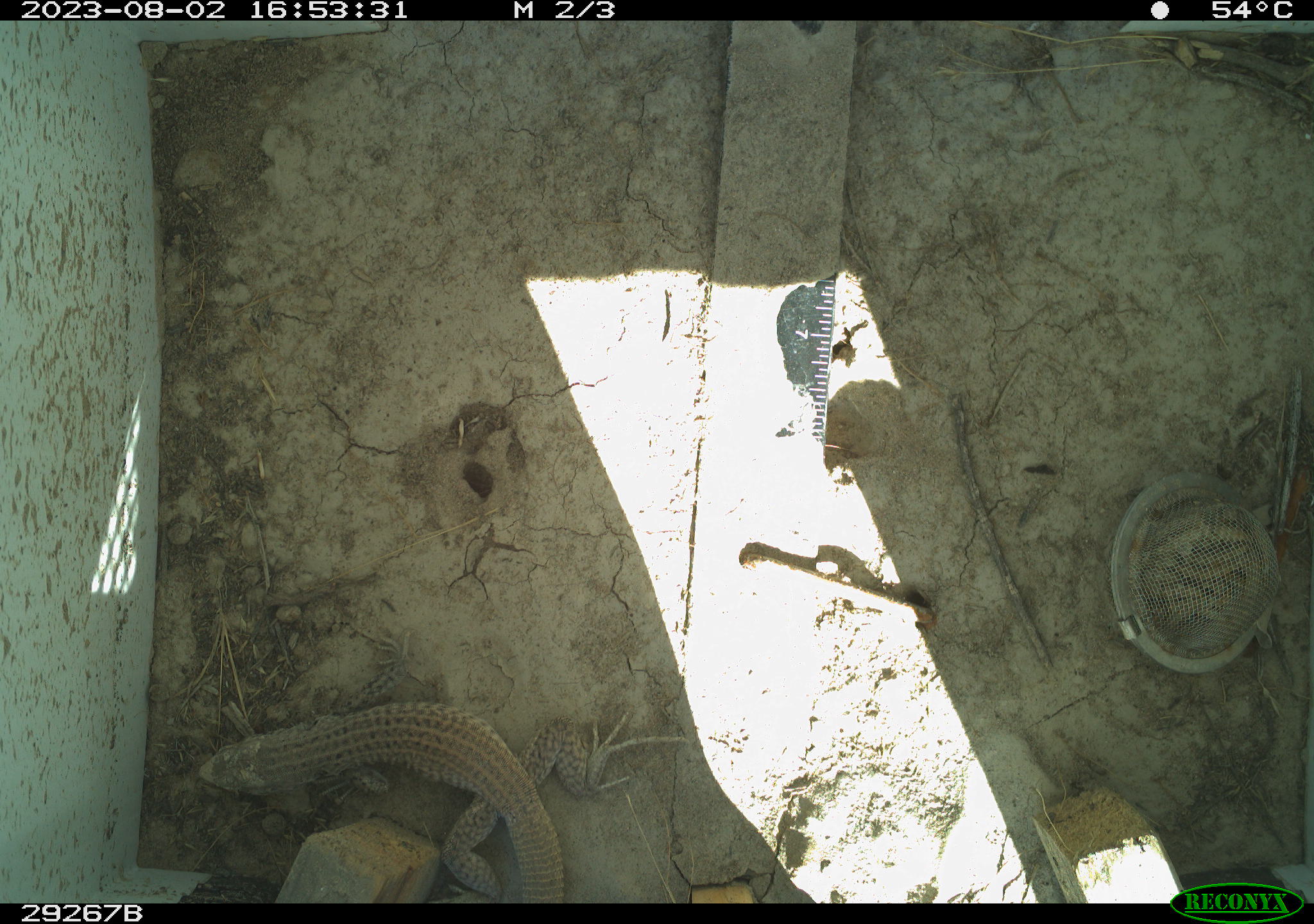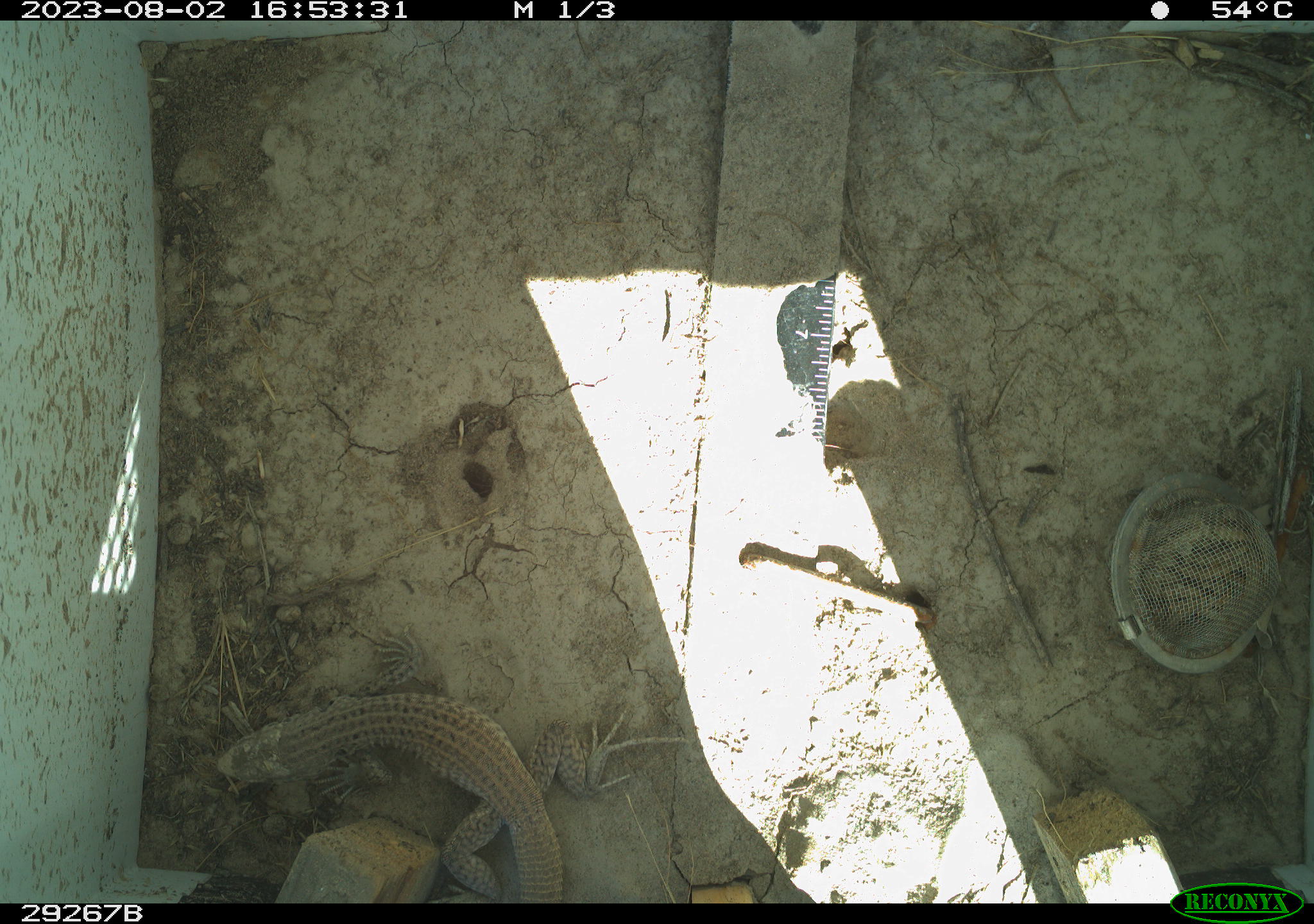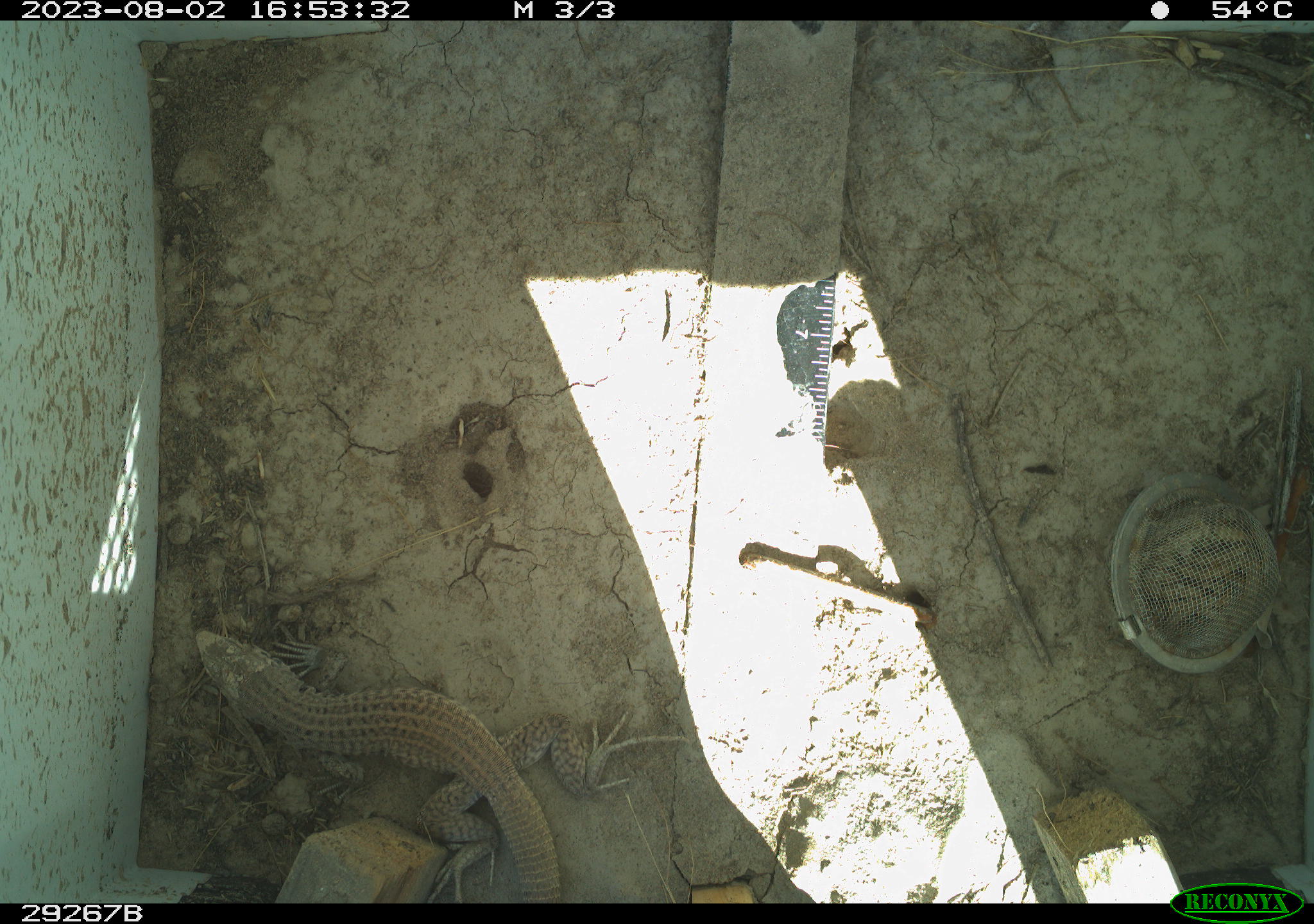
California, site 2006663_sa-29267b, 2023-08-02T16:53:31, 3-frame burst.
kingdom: Animalia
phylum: Chordata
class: Reptilia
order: Squamata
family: Teiidae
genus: Aspidoscelis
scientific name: Aspidoscelis tigris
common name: western whiptail